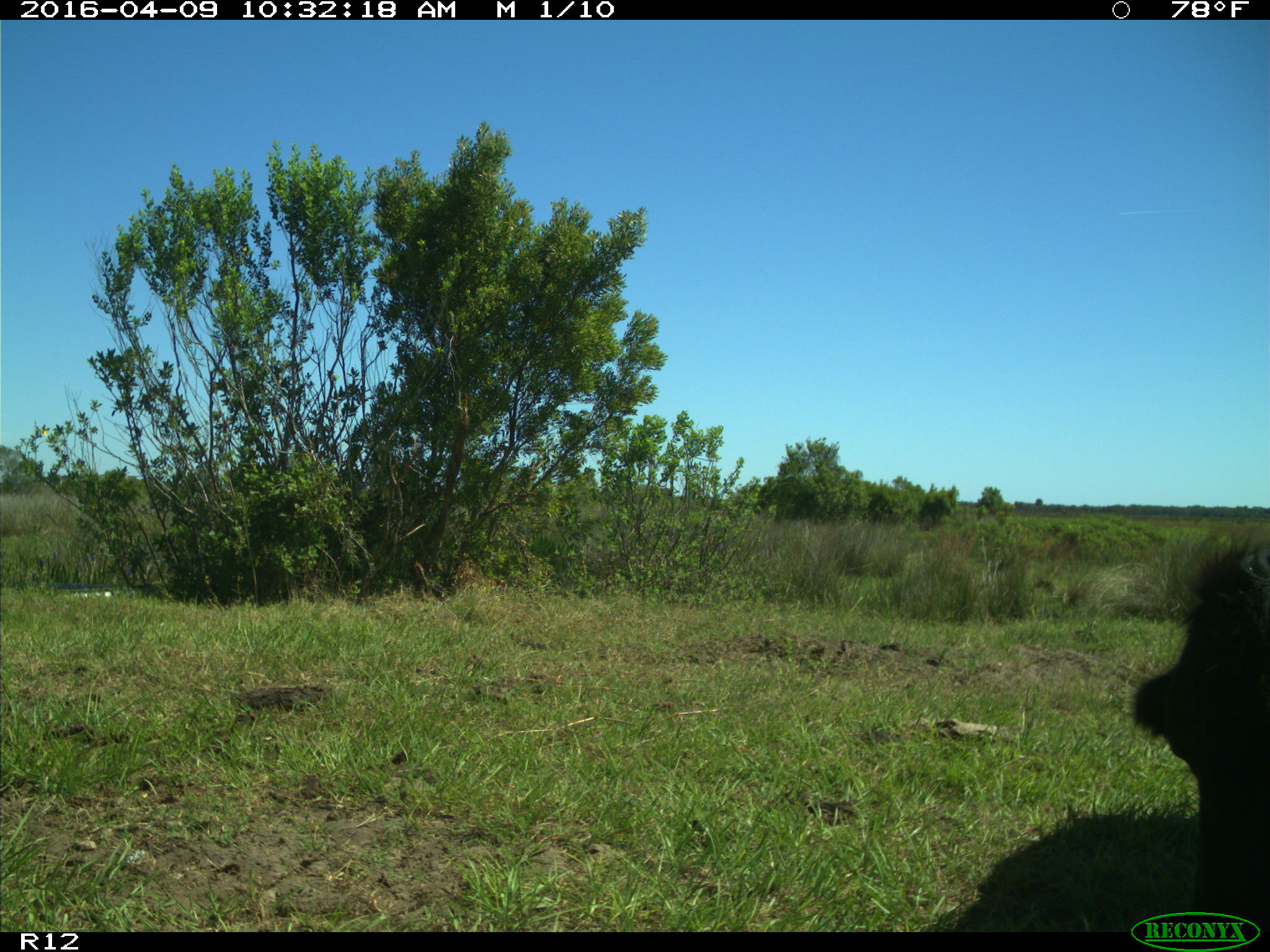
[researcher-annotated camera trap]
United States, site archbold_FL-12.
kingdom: Animalia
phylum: Chordata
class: Mammalia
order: Artiodactyla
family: Bovidae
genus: Bos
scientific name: Bos taurus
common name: domestic cow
Bos taurus (domestic cow).